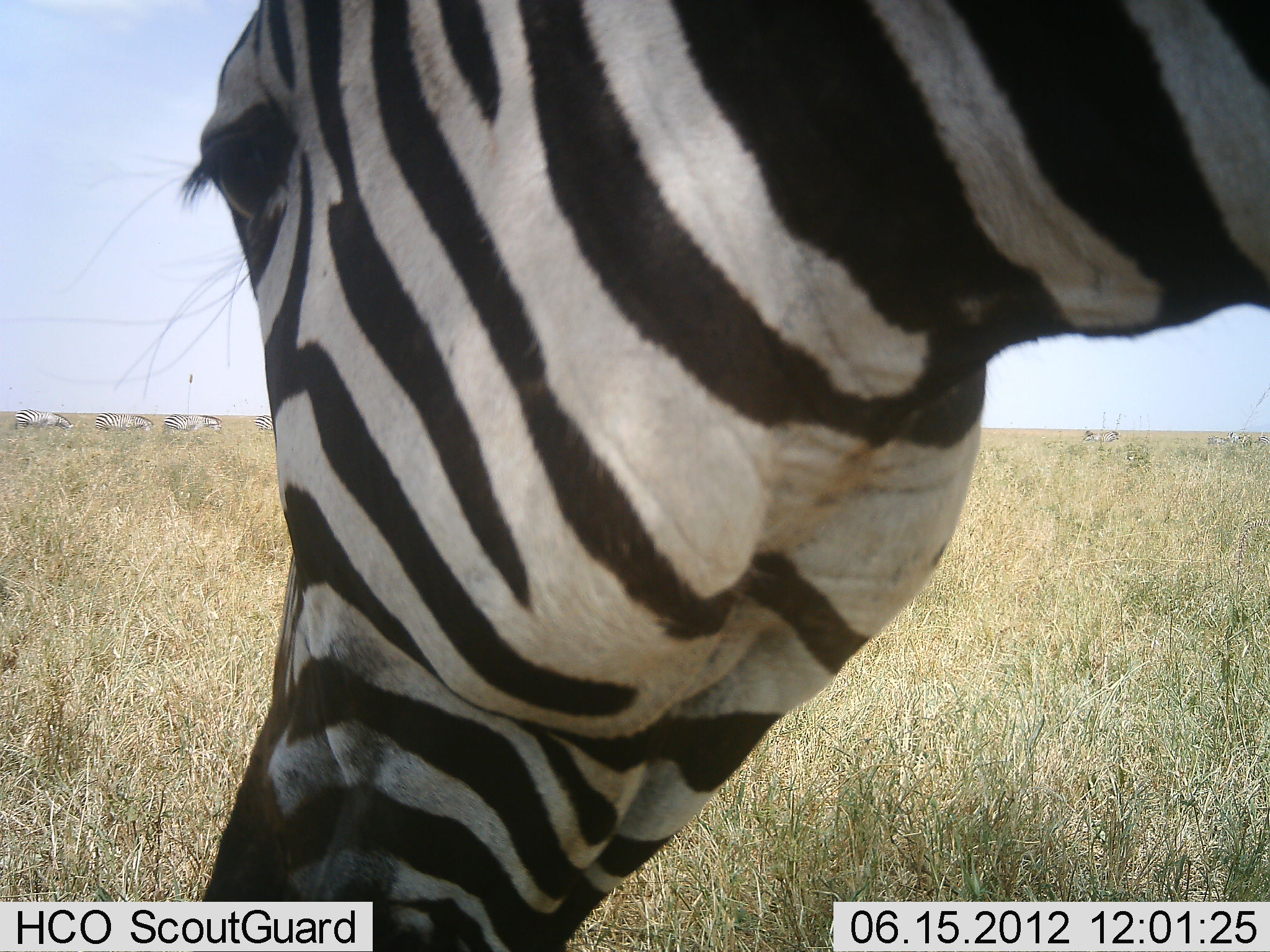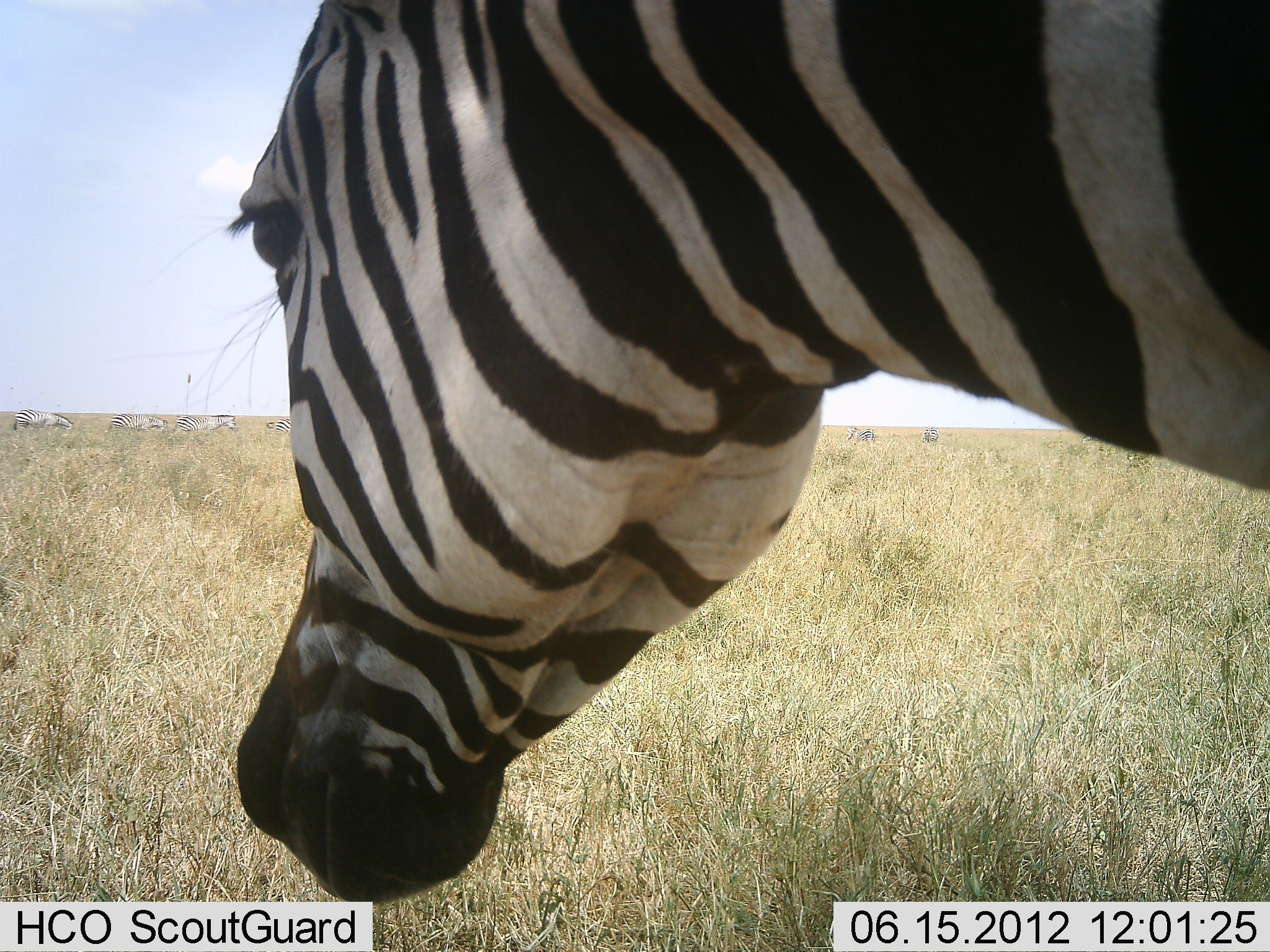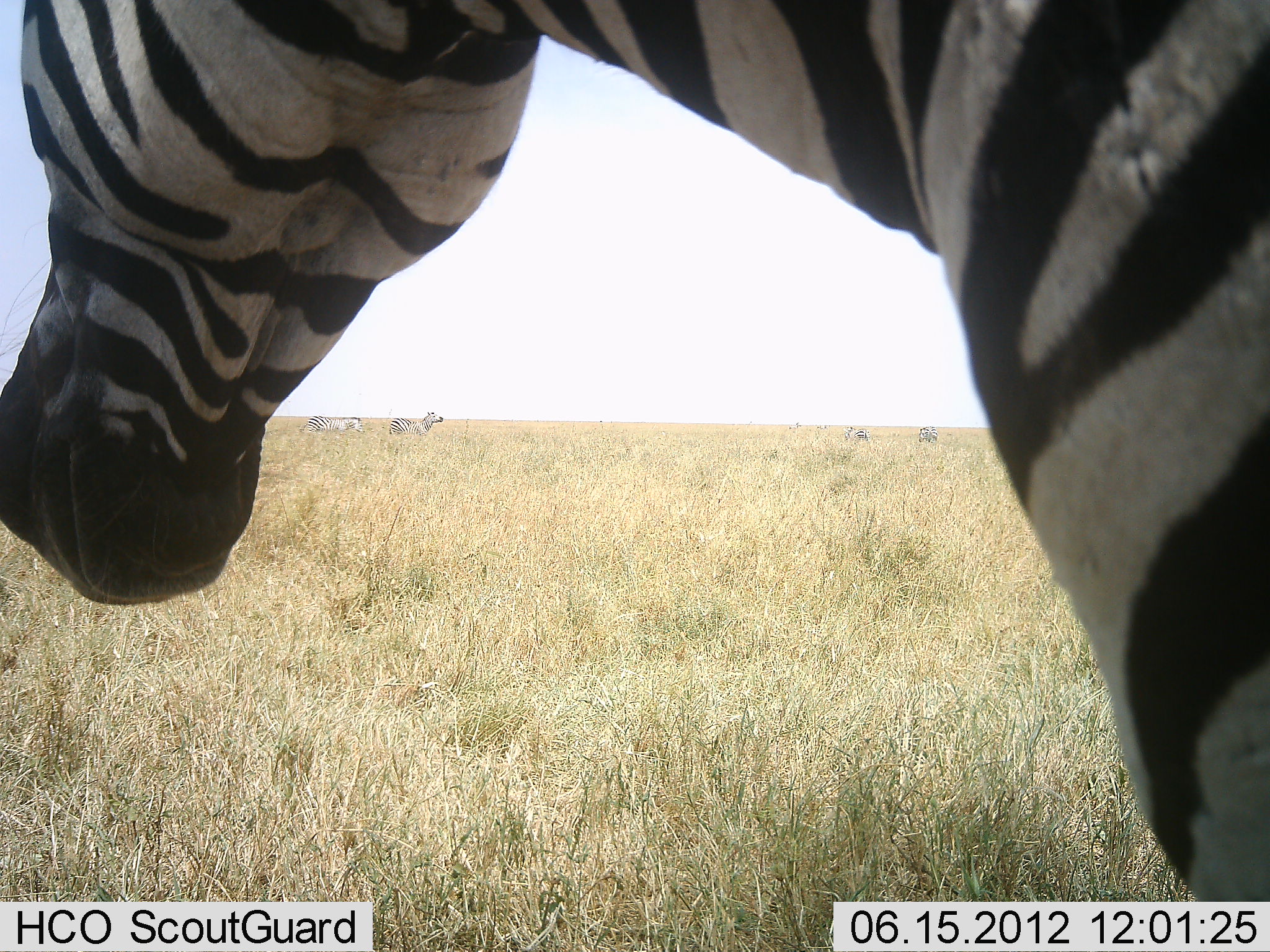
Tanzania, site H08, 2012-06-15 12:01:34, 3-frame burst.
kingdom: Animalia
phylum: Chordata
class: Mammalia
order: Perissodactyla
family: Equidae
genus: Equus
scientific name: Equus quagga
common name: plains zebra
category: zebra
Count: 1.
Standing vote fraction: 70%.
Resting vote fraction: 20%.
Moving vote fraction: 20%.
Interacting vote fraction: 0%.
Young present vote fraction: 10%.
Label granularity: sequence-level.